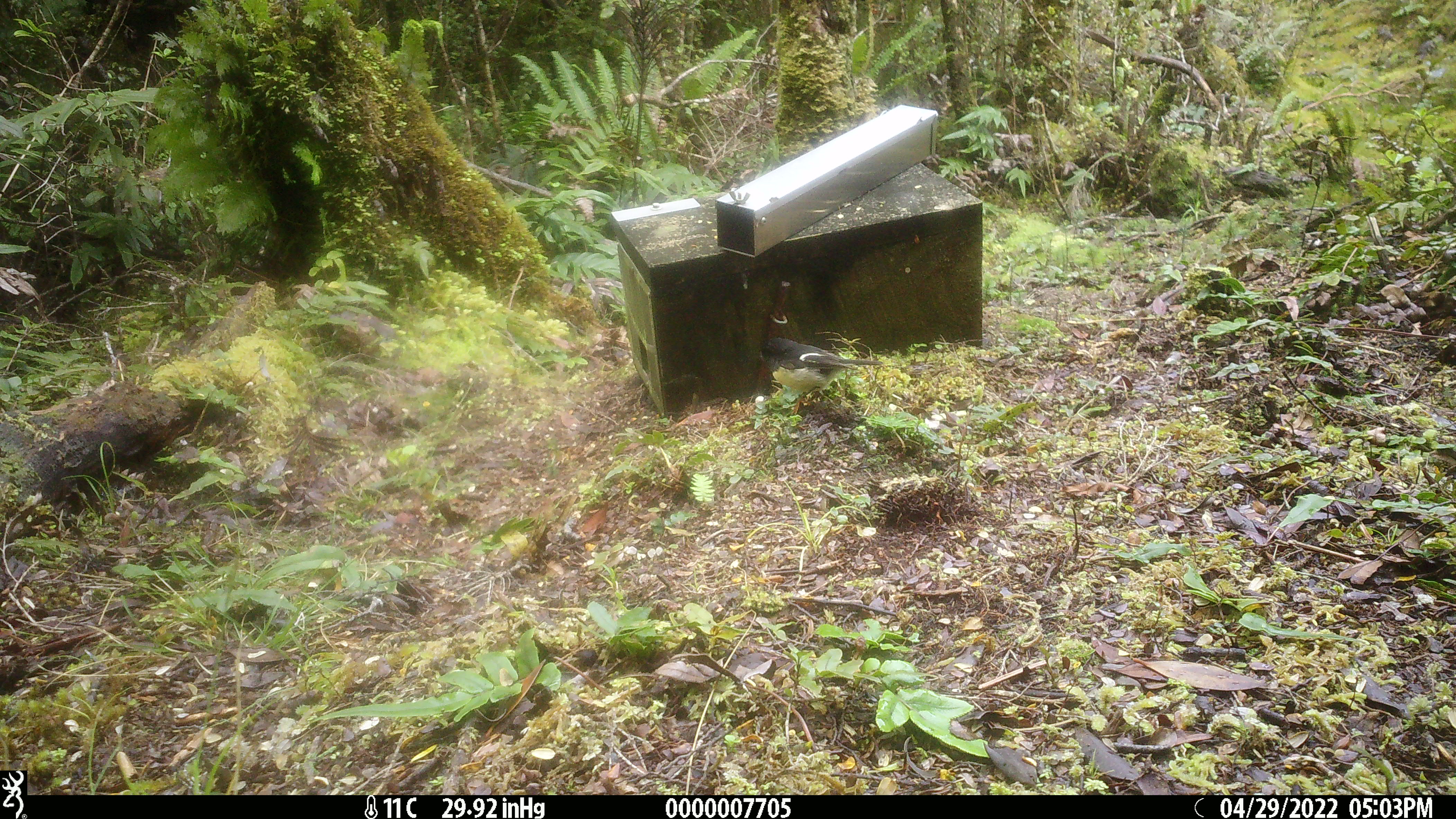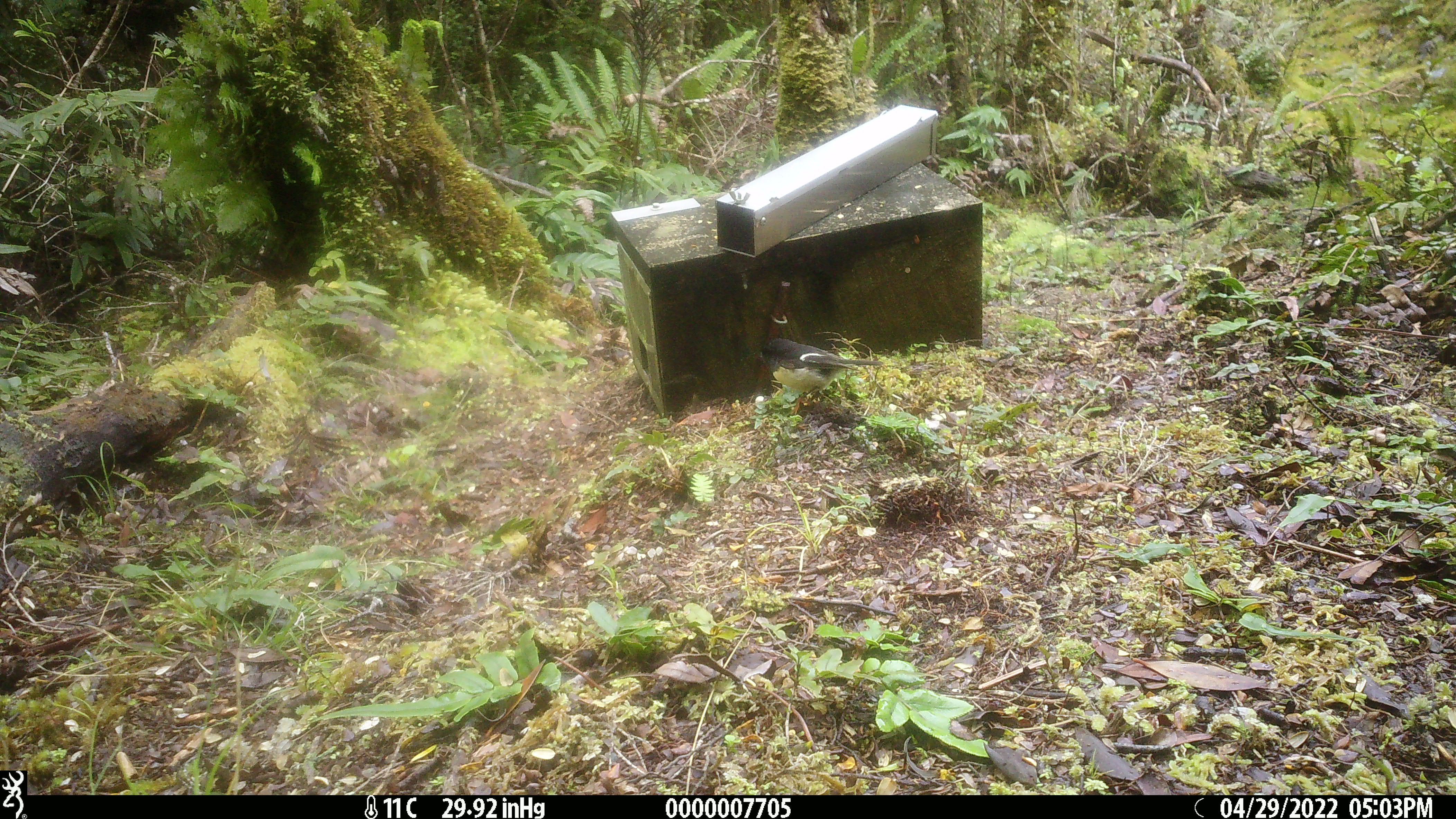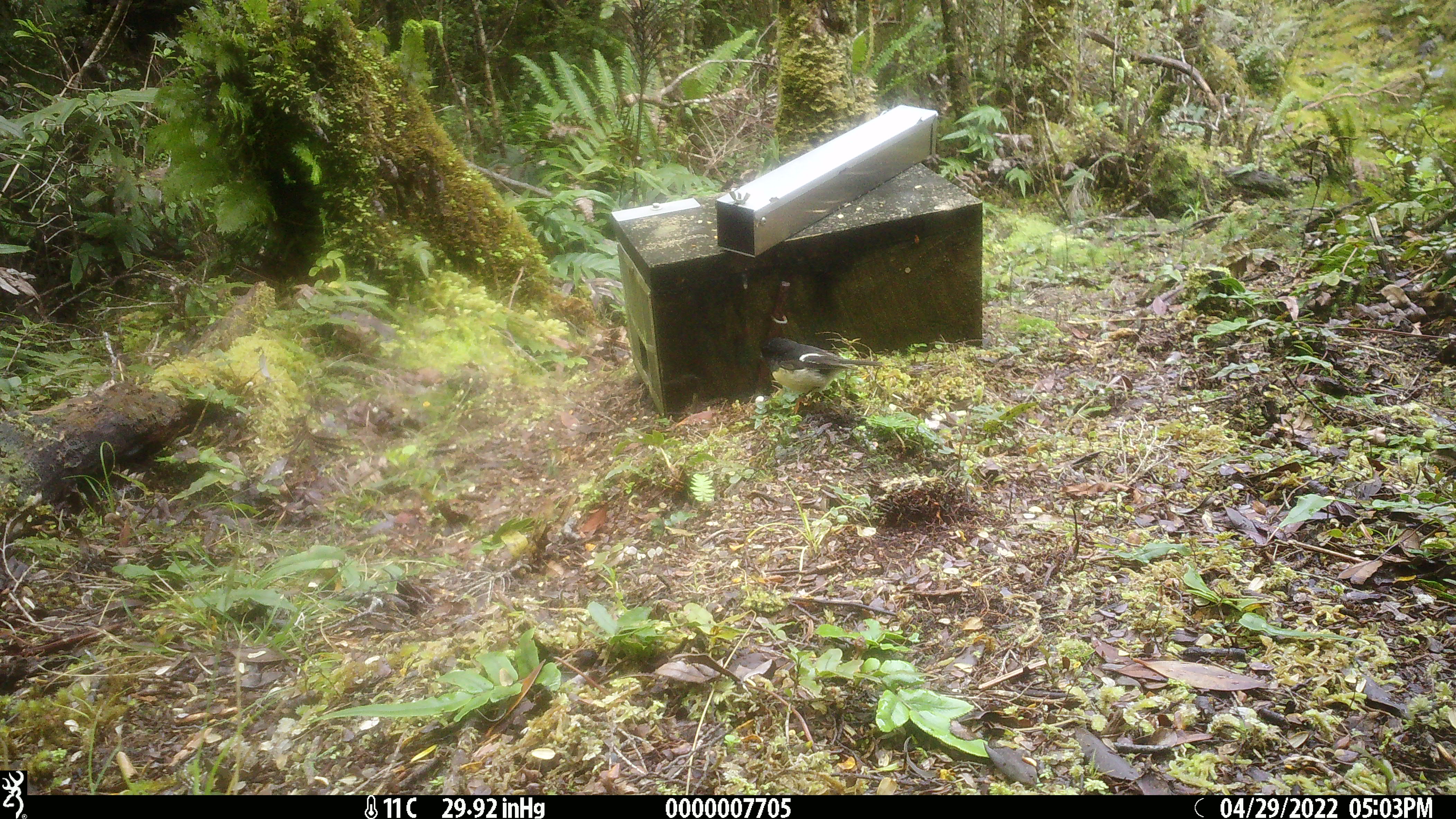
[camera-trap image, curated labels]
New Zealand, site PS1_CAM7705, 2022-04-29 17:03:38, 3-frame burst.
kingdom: Animalia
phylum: Chordata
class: Aves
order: Passeriformes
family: Petroicidae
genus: Petroica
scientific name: Petroica macrocephala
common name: tomtit